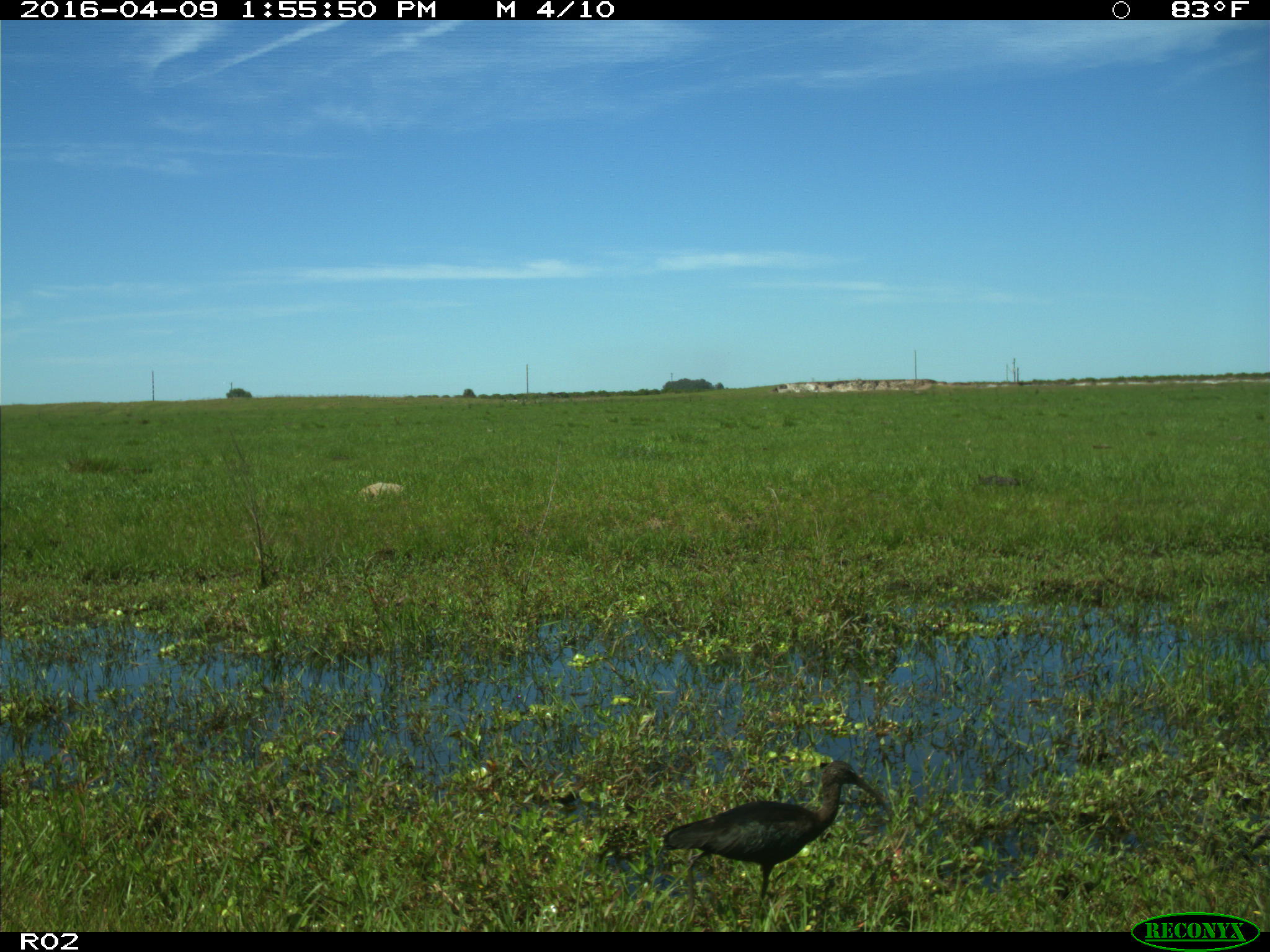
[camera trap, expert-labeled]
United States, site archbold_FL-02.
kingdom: Animalia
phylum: Chordata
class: Aves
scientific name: Aves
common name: birds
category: unidentified bird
Unidentified bird (birds) (Aves).